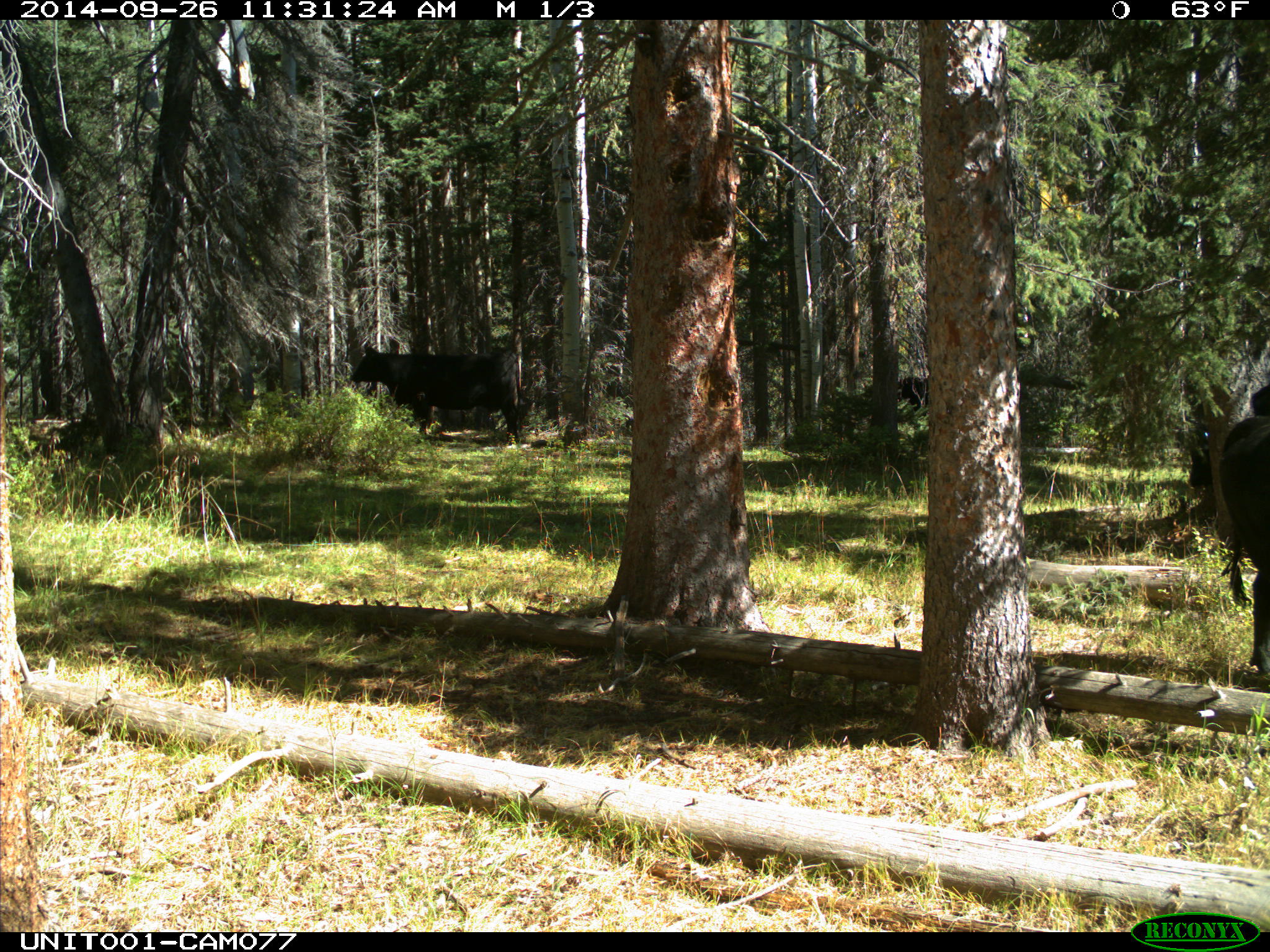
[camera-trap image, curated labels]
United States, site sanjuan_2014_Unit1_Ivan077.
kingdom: Animalia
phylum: Chordata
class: Mammalia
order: Artiodactyla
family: Bovidae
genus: Bos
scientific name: Bos taurus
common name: domestic cow